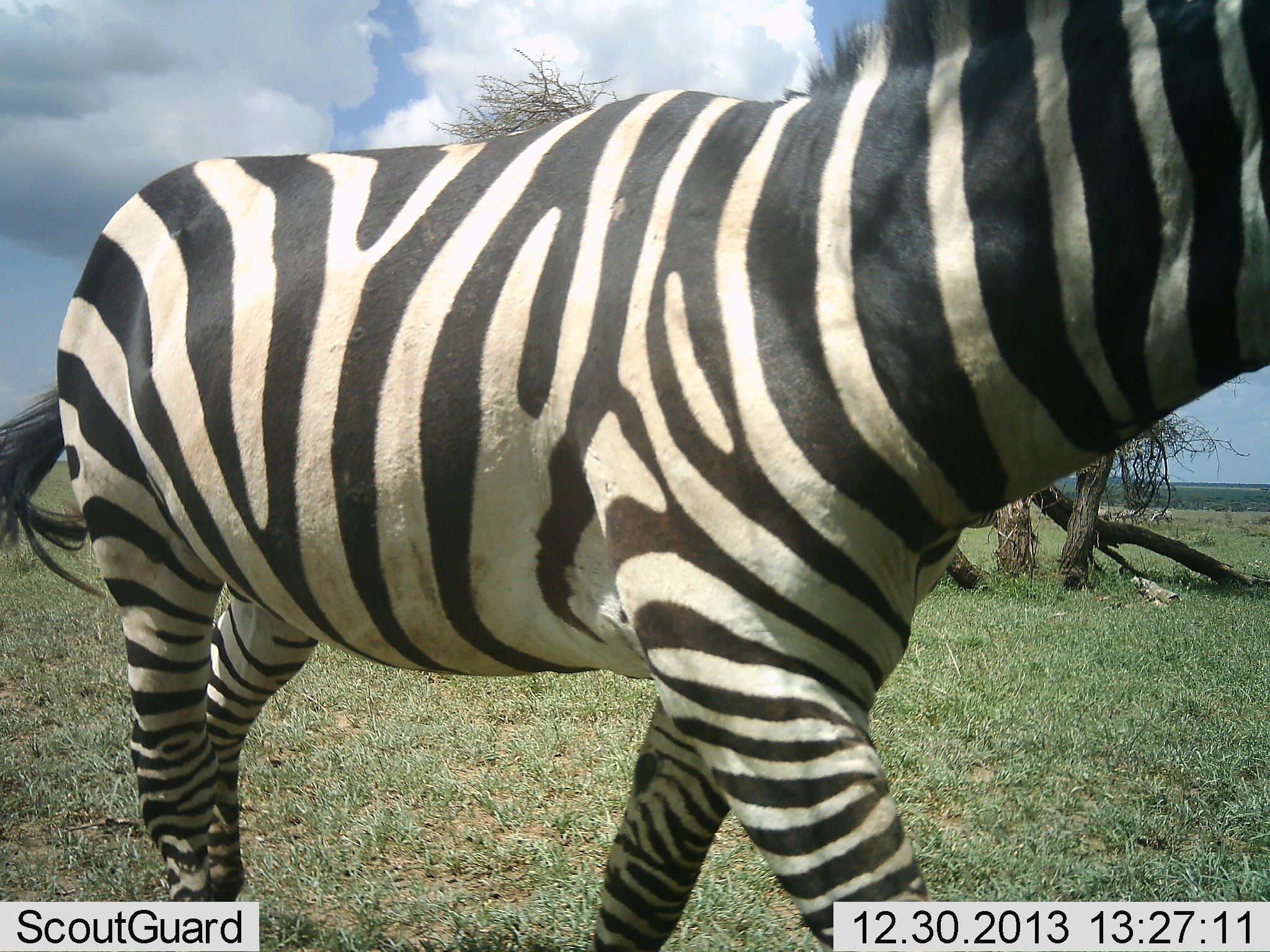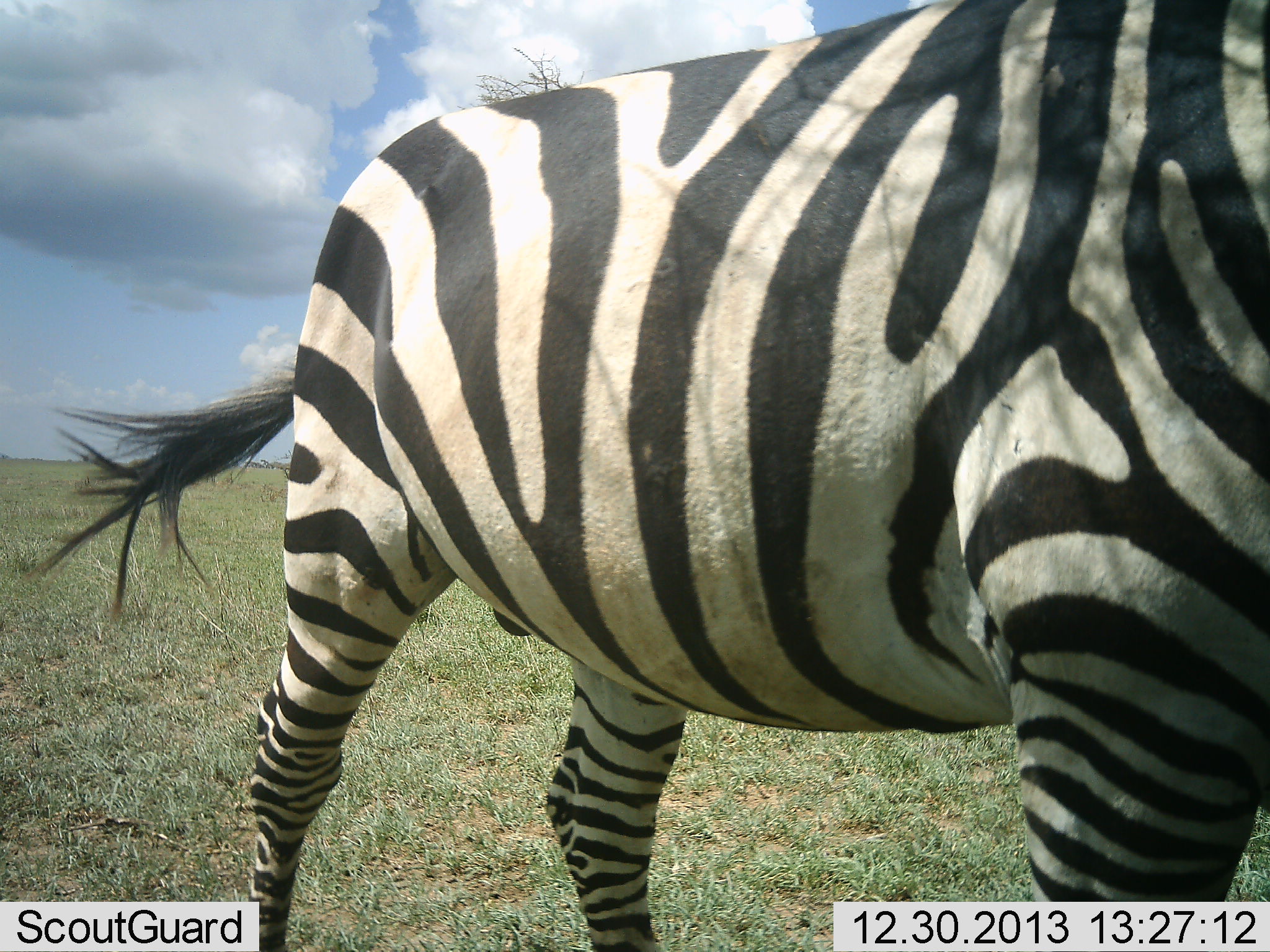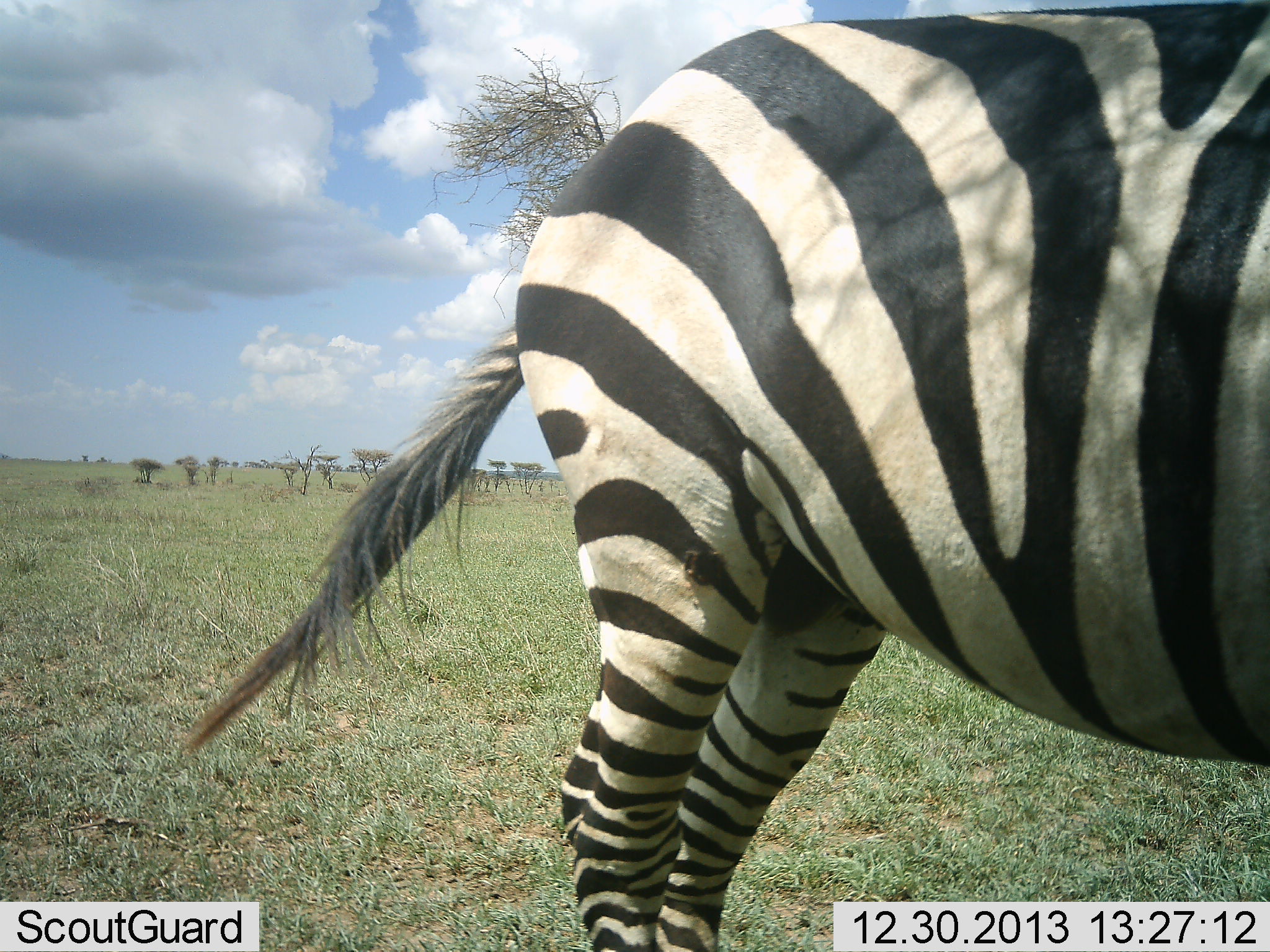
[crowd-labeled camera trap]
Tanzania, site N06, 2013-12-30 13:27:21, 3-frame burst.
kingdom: Animalia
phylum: Chordata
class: Mammalia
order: Perissodactyla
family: Equidae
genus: Equus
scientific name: Equus quagga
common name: plains zebra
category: zebra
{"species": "zebra (plains zebra) (Equus quagga)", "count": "1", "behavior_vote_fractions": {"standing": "27%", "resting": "2%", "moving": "77%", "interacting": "0%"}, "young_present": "0%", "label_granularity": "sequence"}